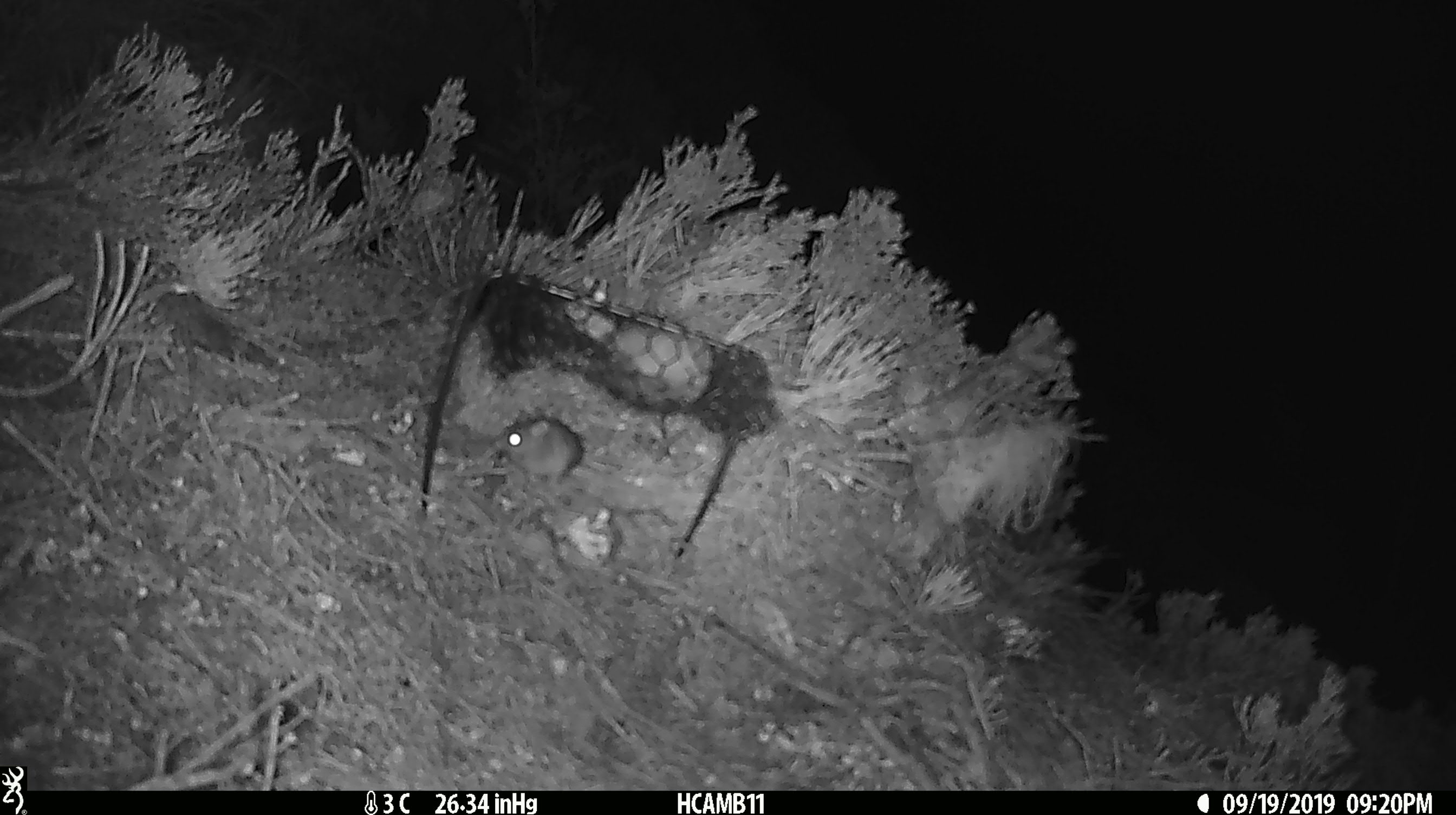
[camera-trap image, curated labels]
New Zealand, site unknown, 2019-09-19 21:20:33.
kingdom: Animalia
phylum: Chordata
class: Mammalia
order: Rodentia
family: Muridae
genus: Mus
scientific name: Mus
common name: mouse